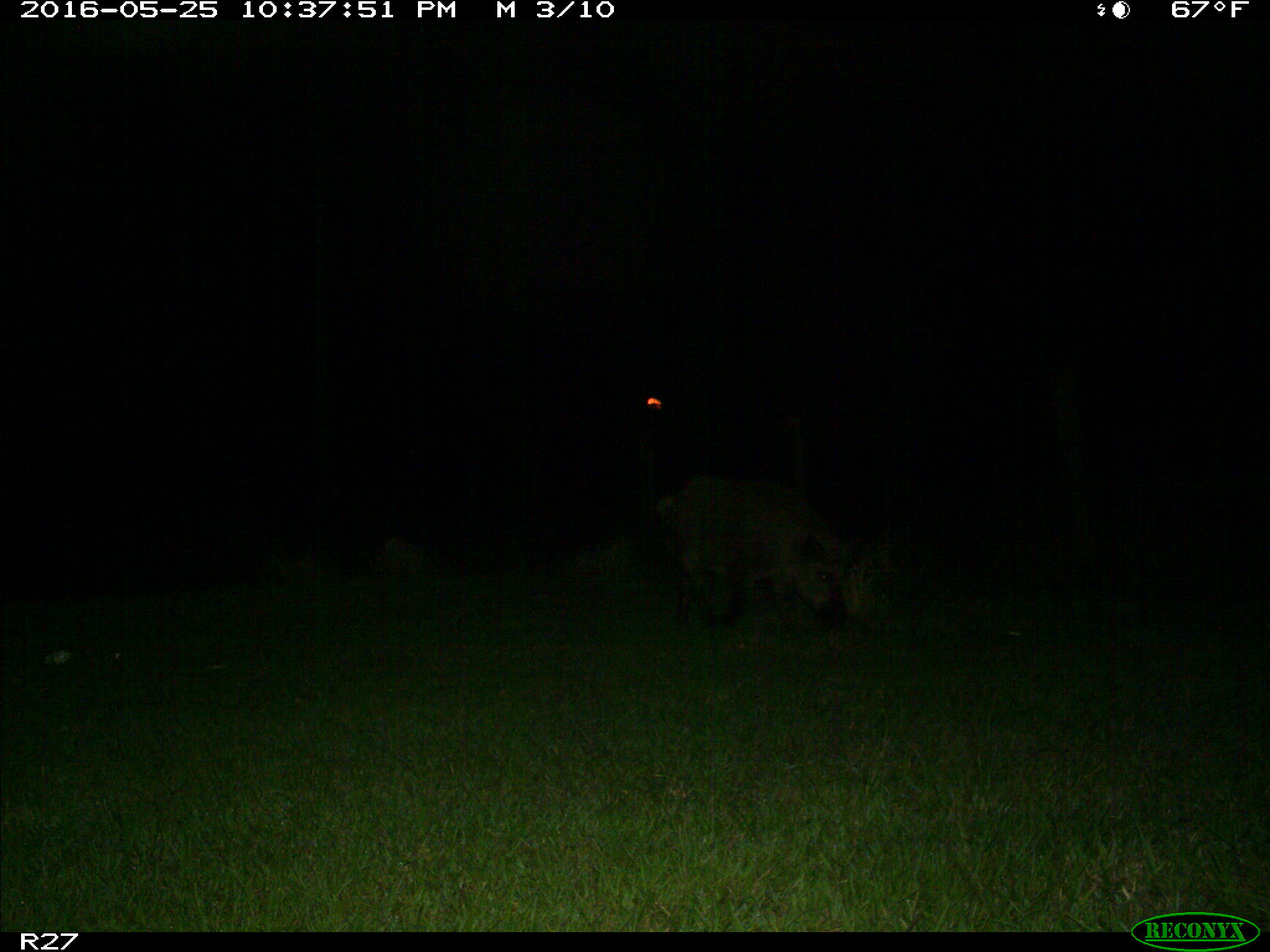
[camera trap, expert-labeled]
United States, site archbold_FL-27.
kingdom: Animalia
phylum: Chordata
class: Mammalia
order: Artiodactyla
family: Suidae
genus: Sus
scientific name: Sus scrofa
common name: wild boar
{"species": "Sus scrofa (wild boar)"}